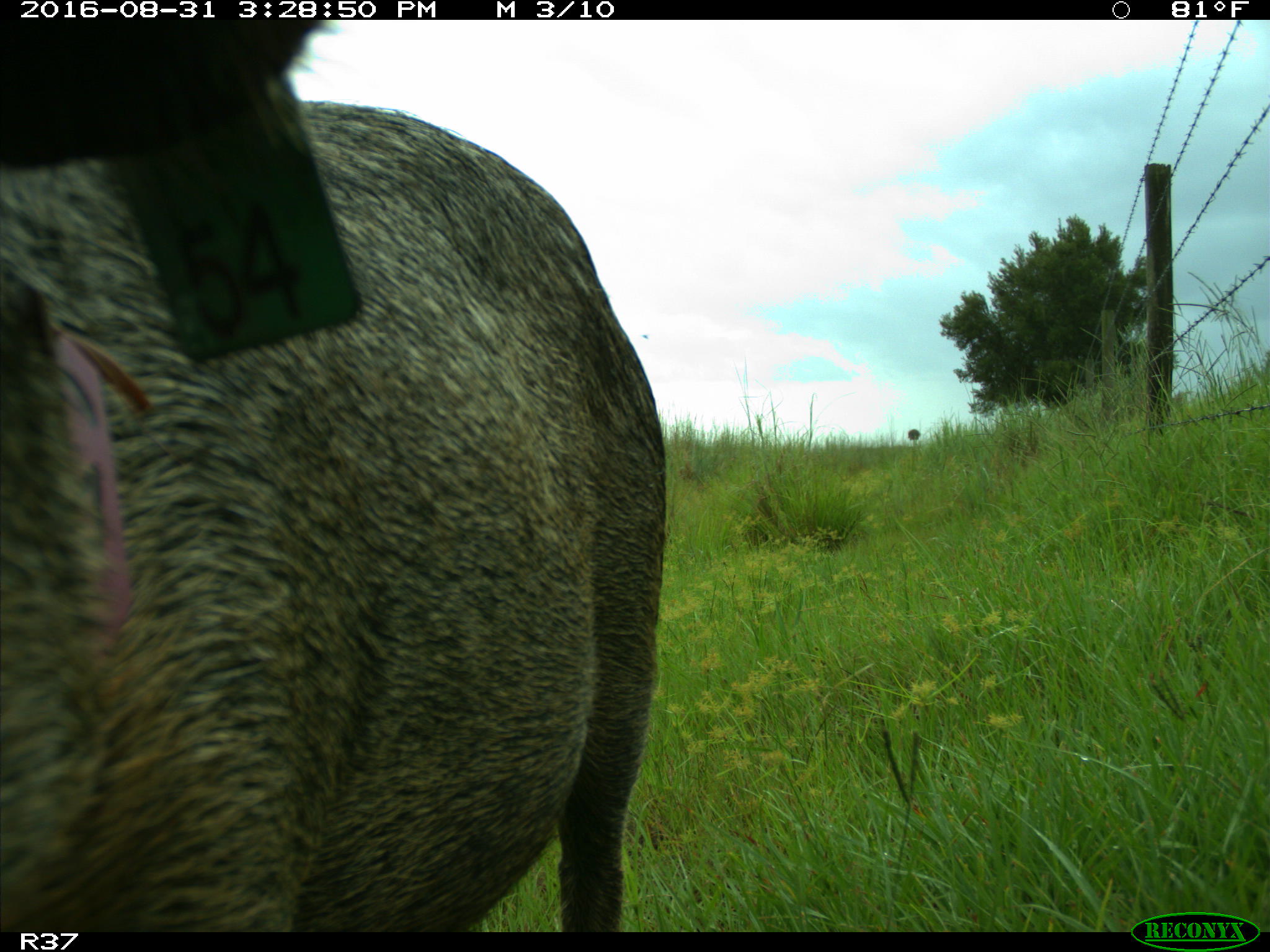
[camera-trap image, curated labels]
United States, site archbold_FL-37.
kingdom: Animalia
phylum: Chordata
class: Mammalia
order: Artiodactyla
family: Suidae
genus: Sus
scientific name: Sus scrofa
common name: wild boar